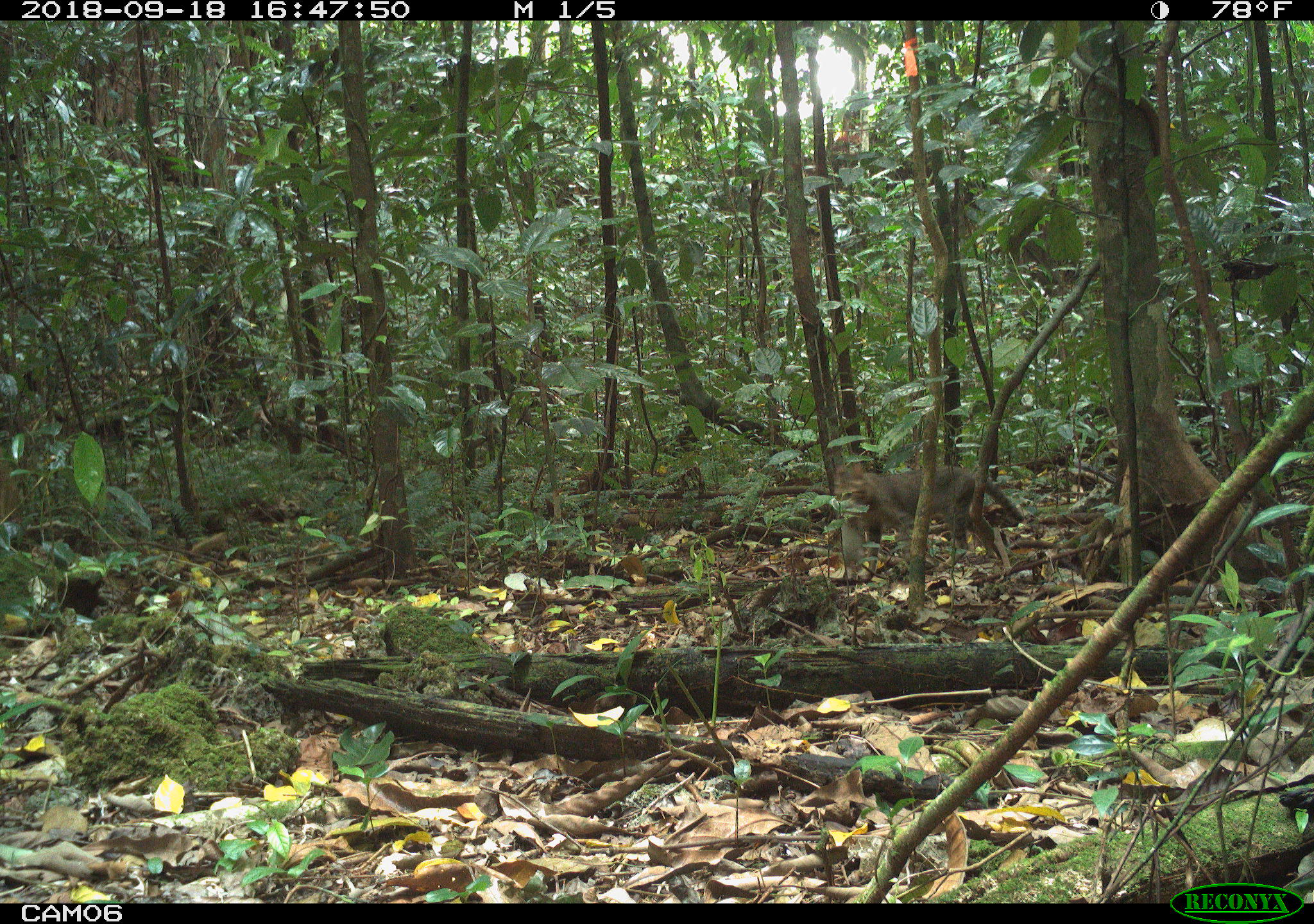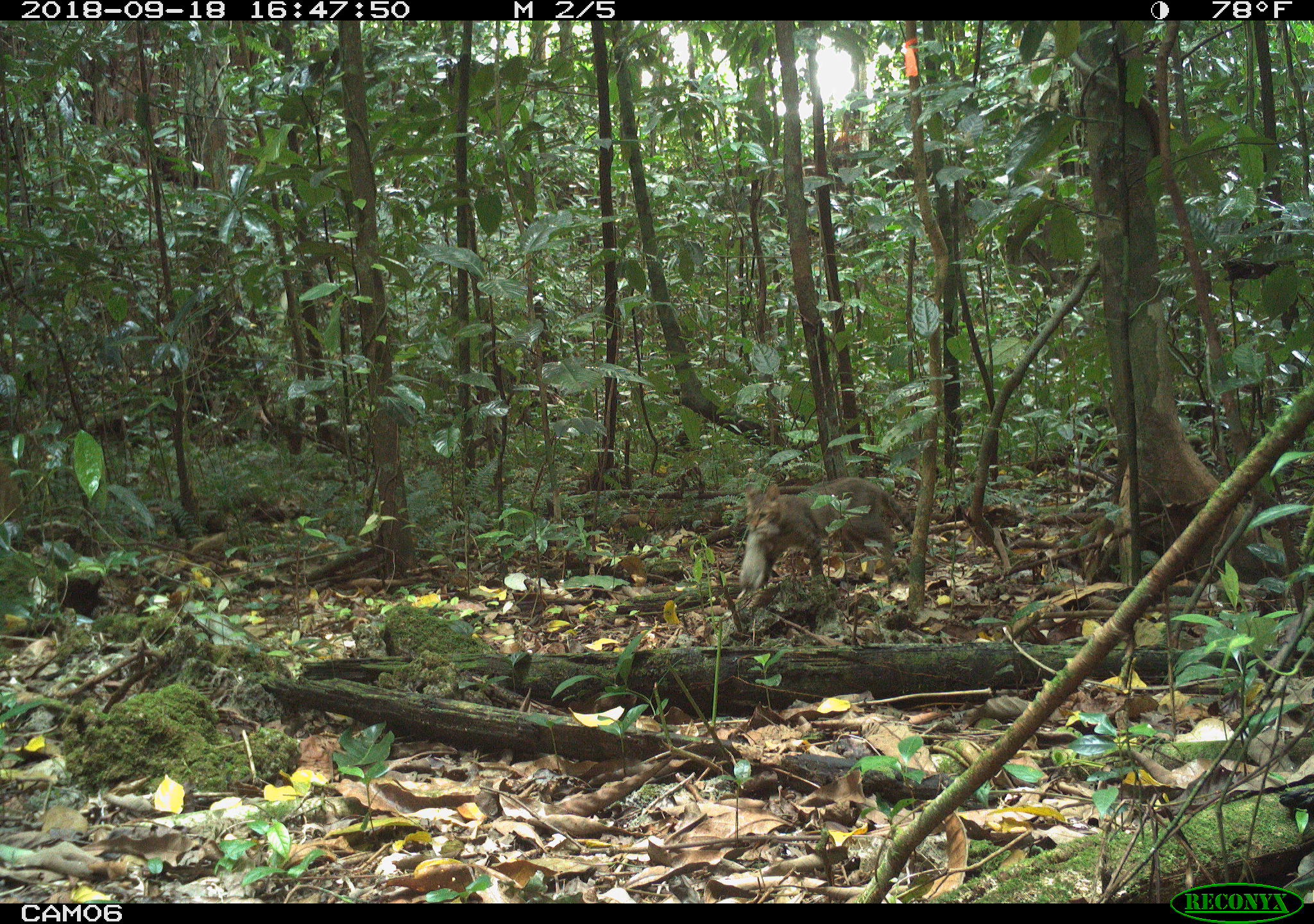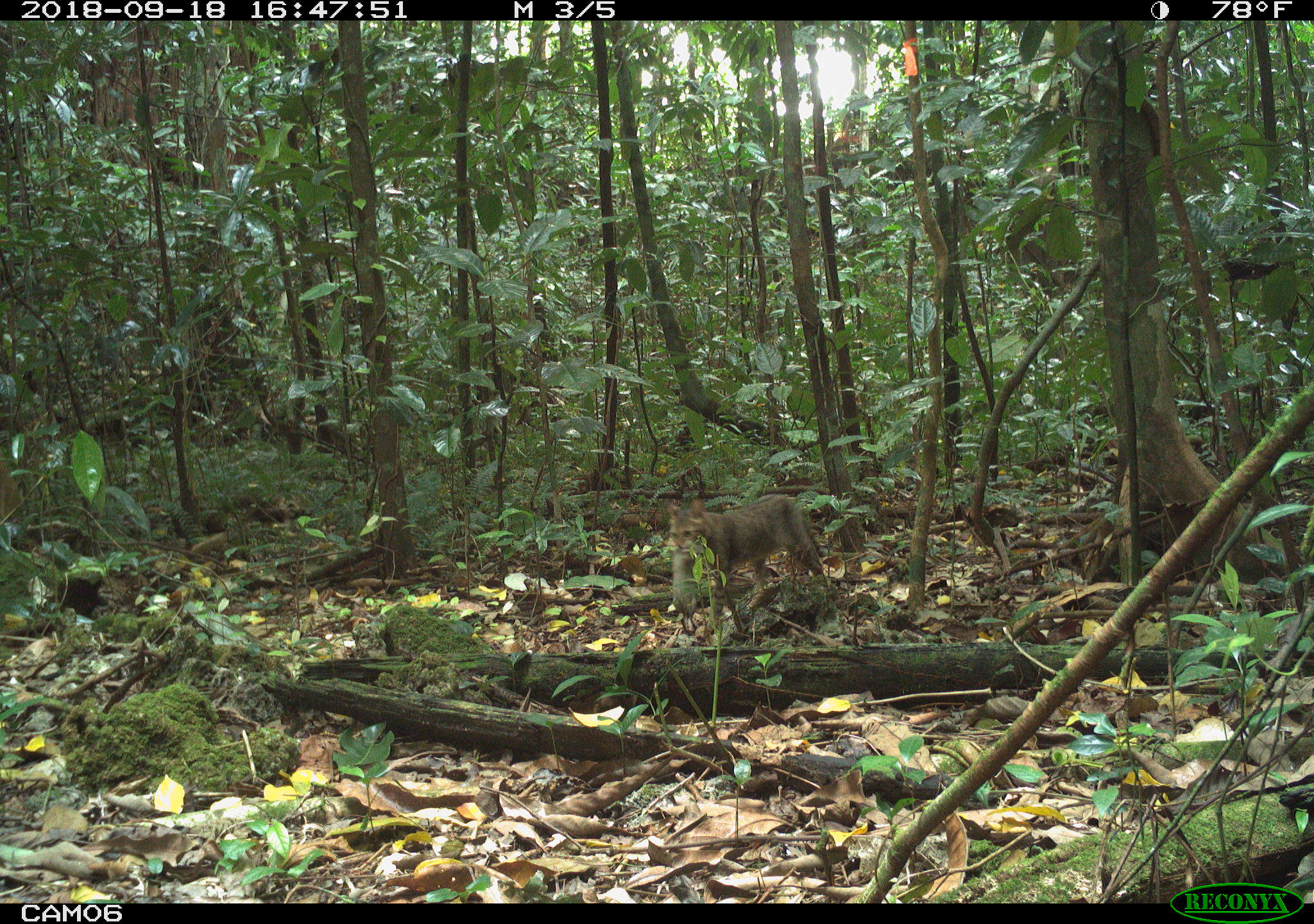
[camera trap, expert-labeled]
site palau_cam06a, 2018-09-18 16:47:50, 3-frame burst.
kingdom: Animalia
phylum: Chordata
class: Mammalia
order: Carnivora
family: Felidae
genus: Felis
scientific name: Felis catus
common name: cat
Cat (Felis catus).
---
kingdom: Animalia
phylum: Chordata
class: Mammalia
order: Rodentia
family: Muridae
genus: Rattus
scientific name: Rattus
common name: rat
Rat (Rattus).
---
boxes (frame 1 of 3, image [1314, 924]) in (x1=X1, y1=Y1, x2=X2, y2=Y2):
cat: (x1=835, y1=462, x2=1027, y2=576)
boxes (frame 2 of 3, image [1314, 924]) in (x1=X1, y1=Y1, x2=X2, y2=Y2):
cat: (x1=749, y1=475, x2=910, y2=599)
rat: (x1=731, y1=533, x2=778, y2=609)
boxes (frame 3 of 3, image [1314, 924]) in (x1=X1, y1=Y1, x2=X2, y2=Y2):
cat: (x1=643, y1=471, x2=833, y2=610)